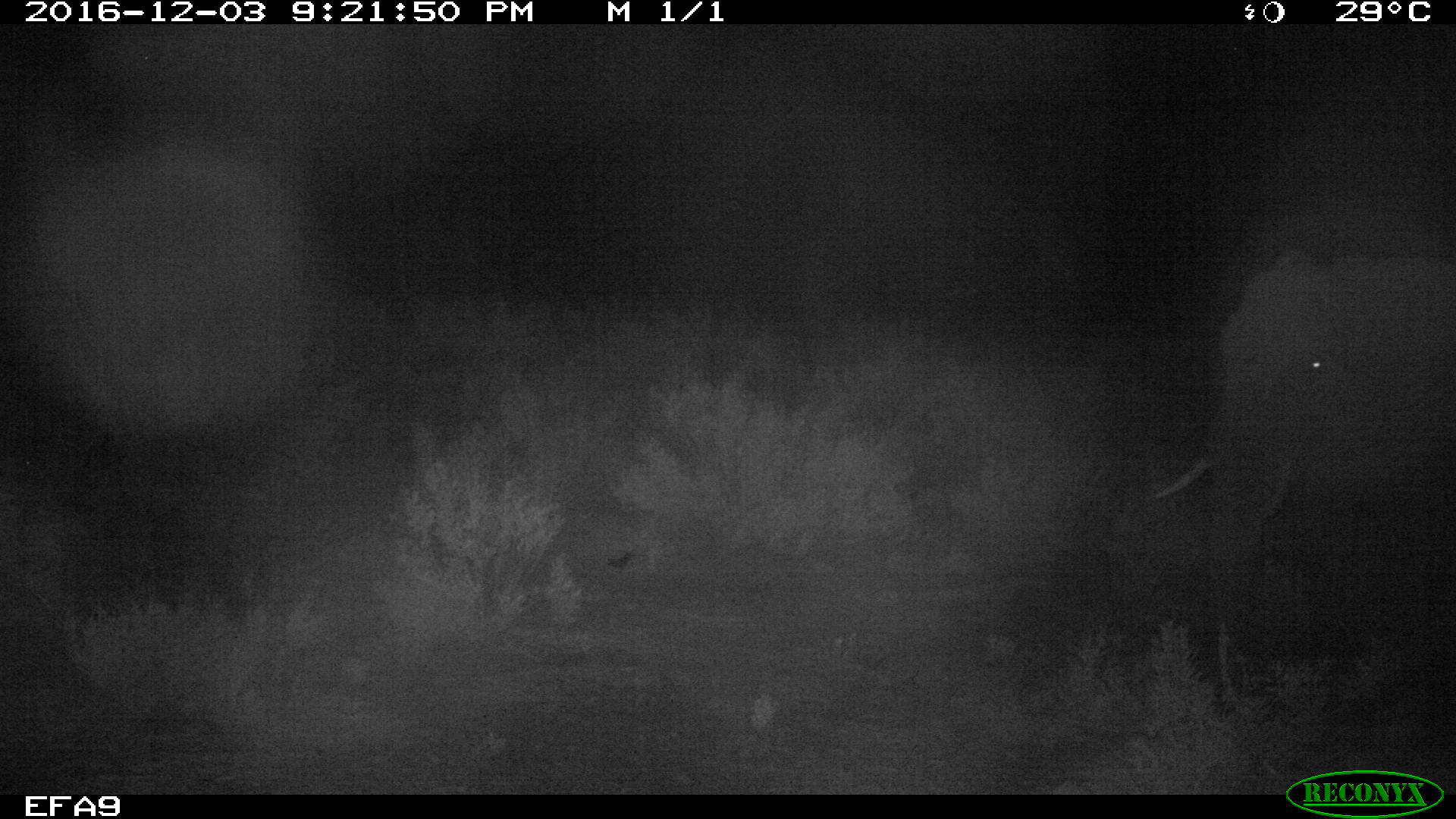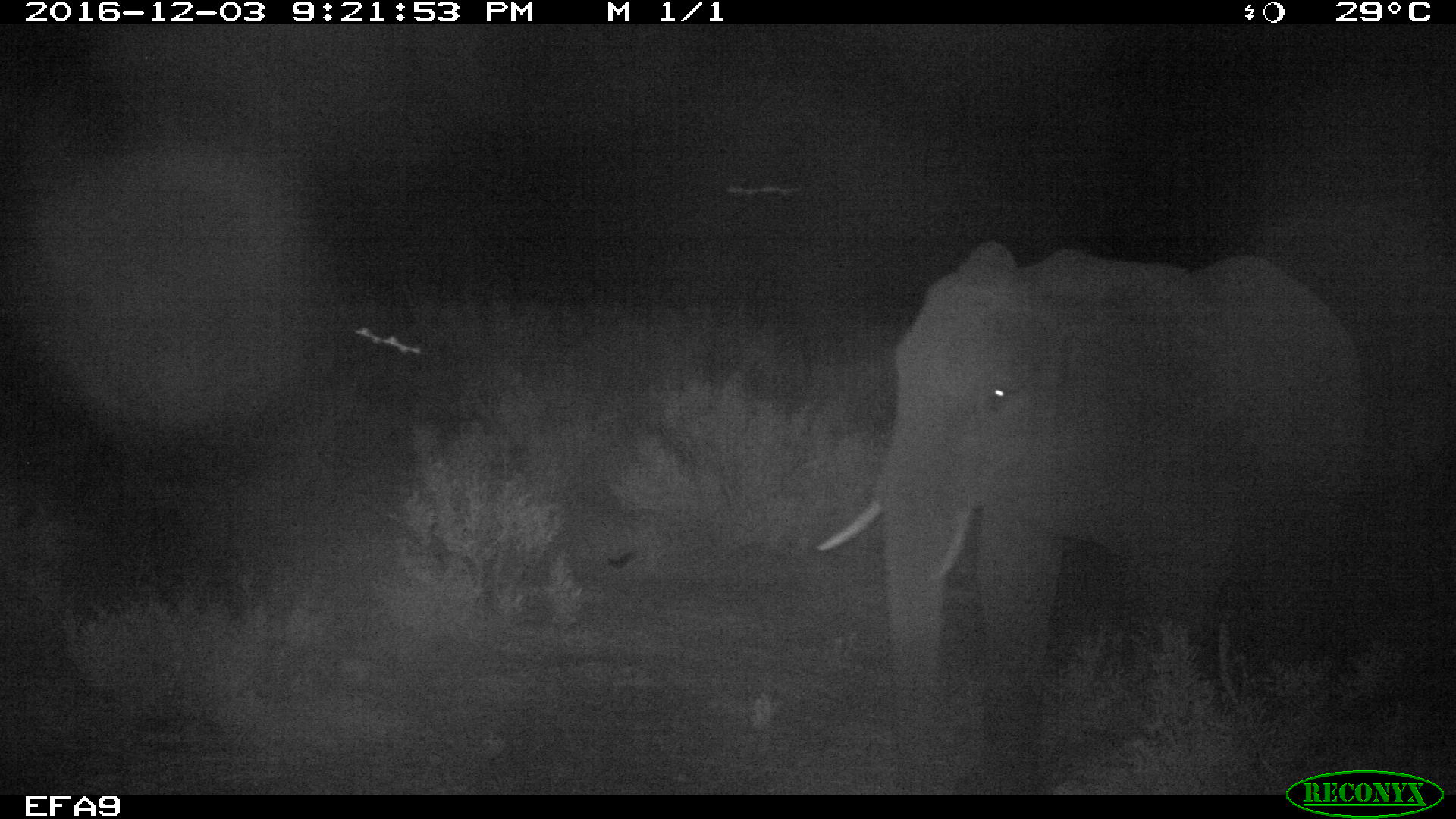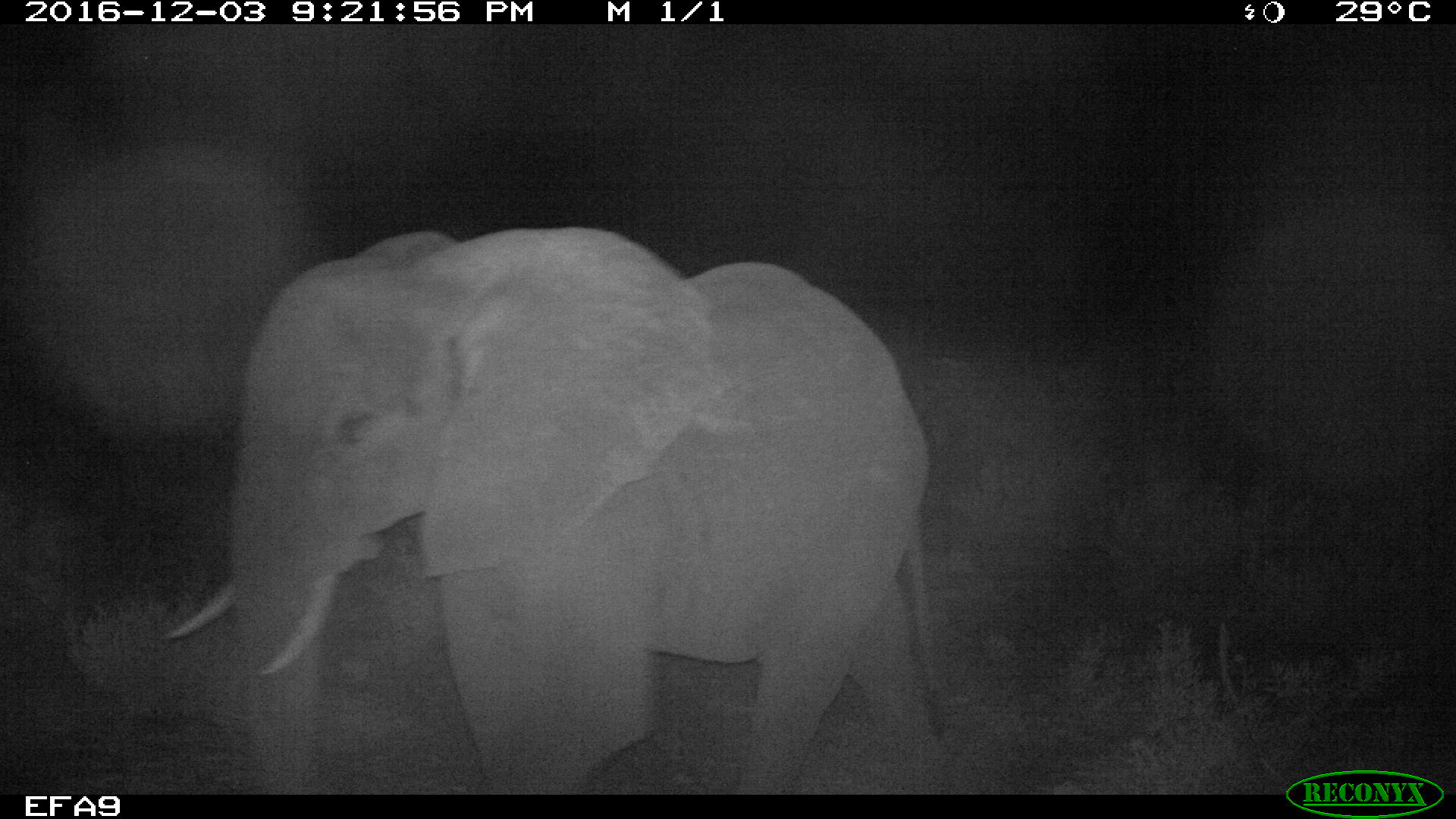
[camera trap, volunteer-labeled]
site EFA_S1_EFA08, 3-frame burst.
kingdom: Animalia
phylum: Chordata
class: Mammalia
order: Proboscidea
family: Elephantidae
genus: Loxodonta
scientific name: Loxodonta africana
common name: african bush elephant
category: elephant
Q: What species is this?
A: Elephant (african bush elephant) (Loxodonta africana).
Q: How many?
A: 1.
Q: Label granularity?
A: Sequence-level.